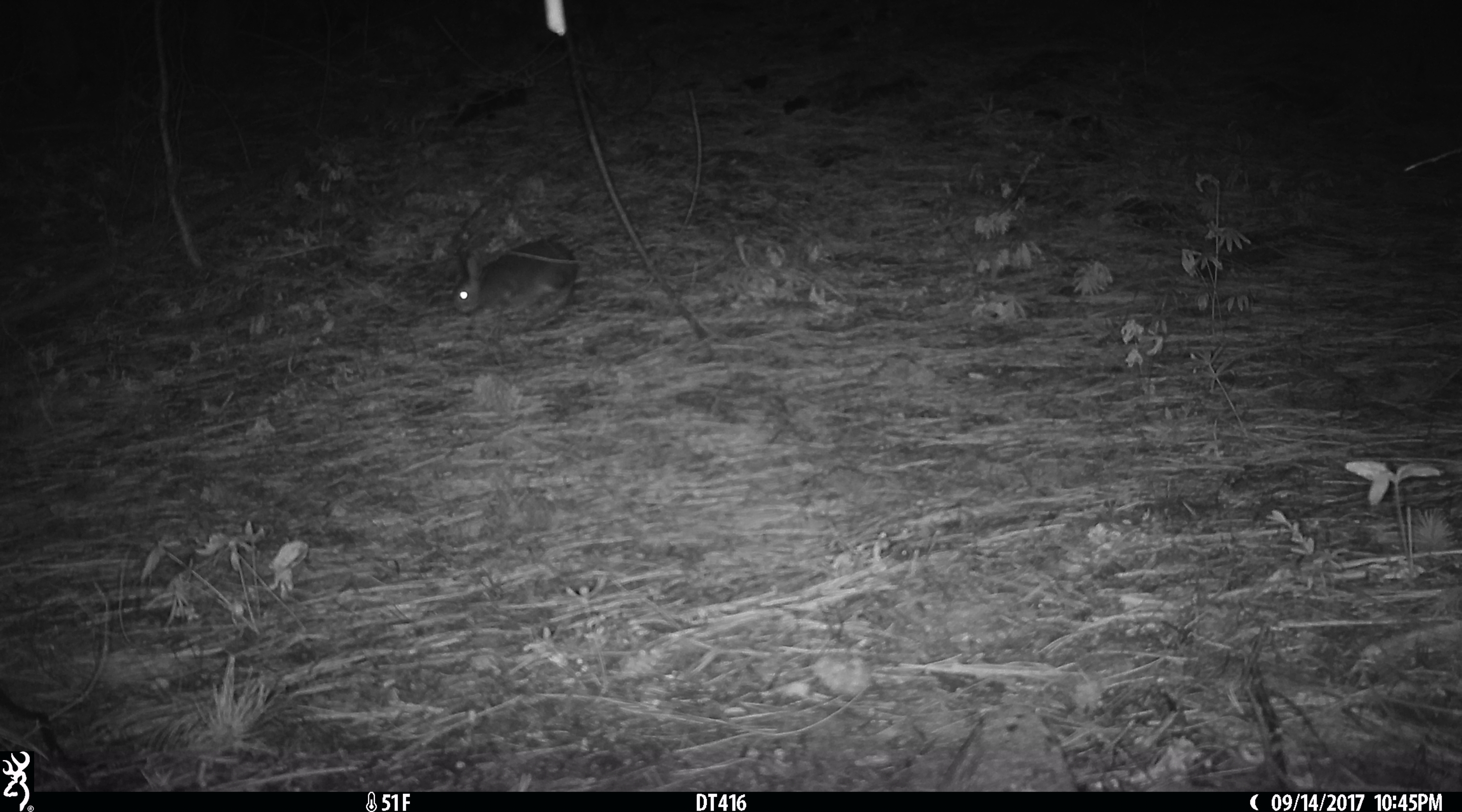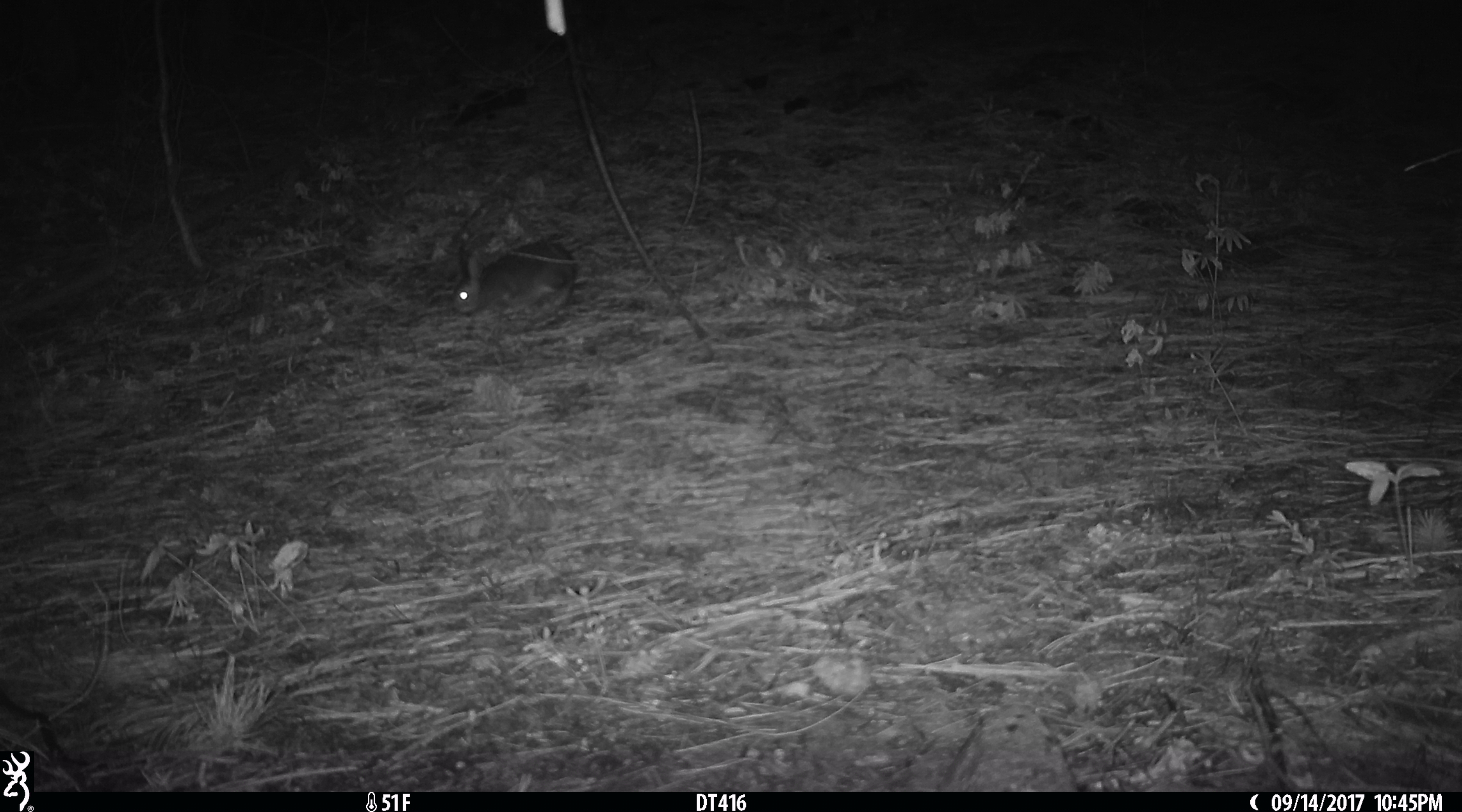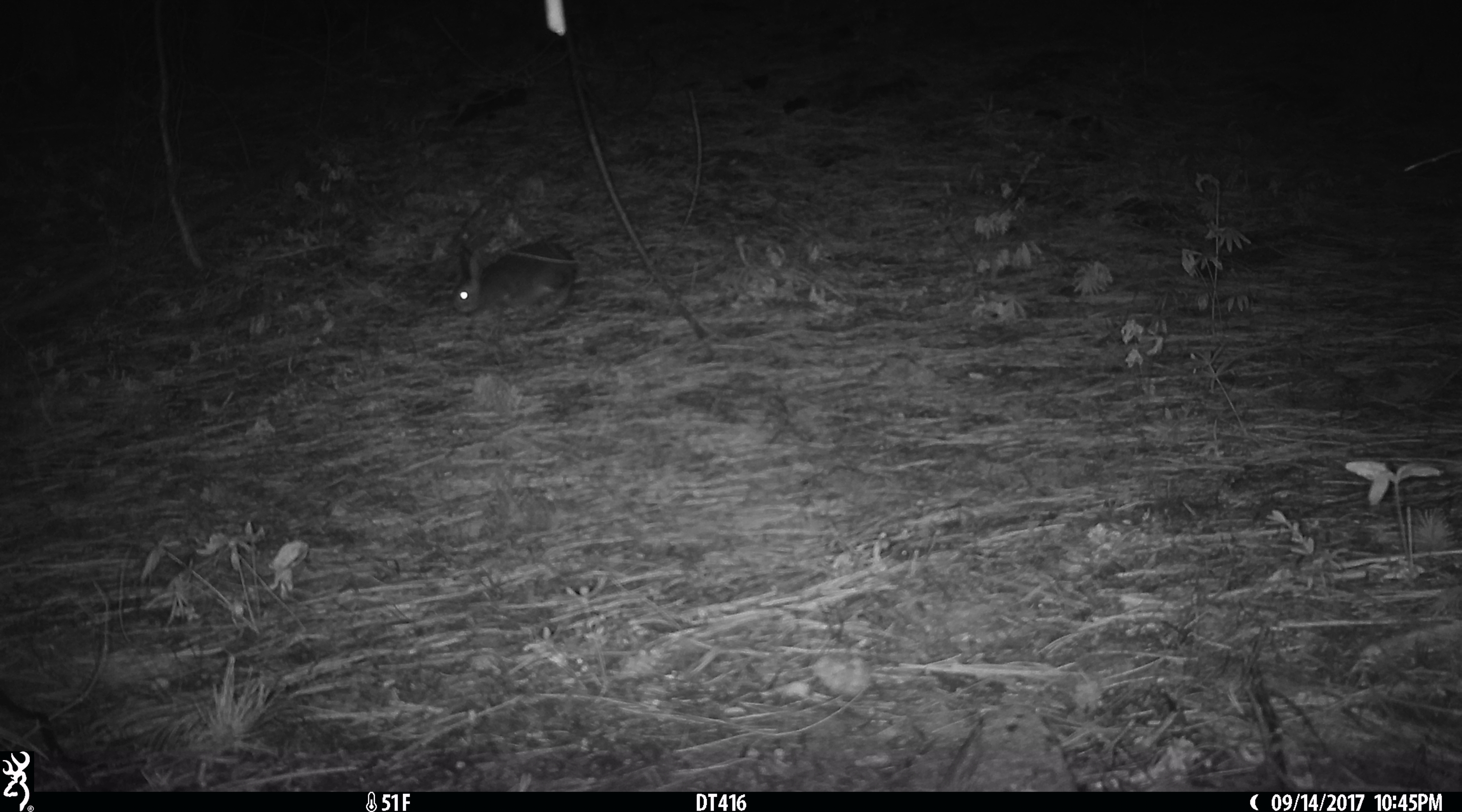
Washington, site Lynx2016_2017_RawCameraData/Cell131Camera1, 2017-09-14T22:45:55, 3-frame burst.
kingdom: Animalia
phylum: Chordata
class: Mammalia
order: Lagomorpha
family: Leporidae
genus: Lepus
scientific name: Lepus americanus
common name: snowshoe hare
Lepus americanus (snowshoe hare). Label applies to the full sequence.